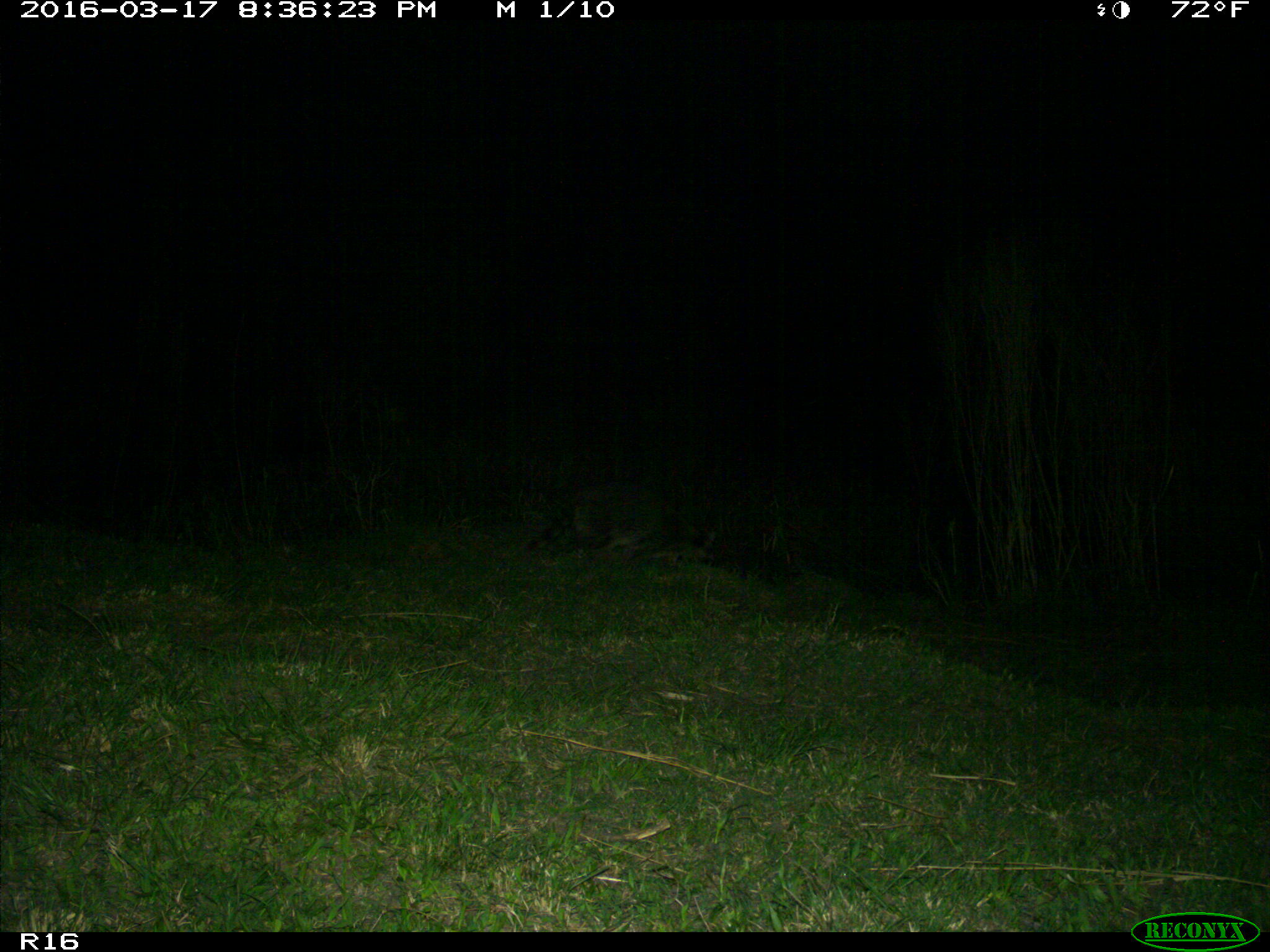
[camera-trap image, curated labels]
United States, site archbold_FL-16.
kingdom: Animalia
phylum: Chordata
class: Mammalia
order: Carnivora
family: Procyonidae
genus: Procyon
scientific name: Procyon lotor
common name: common raccoon